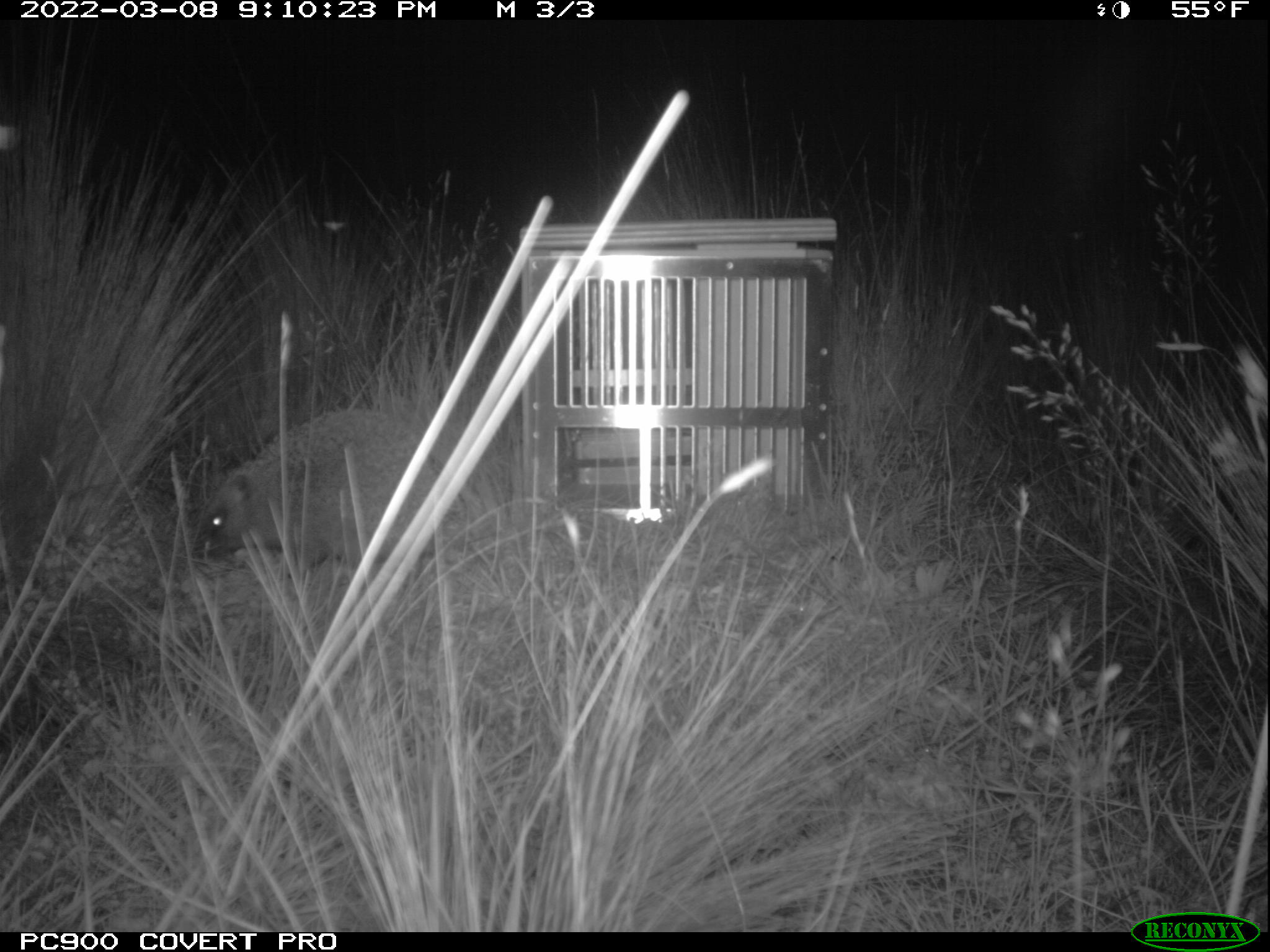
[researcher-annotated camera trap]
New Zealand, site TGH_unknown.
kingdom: Animalia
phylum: Chordata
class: Mammalia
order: Eulipotyphla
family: Erinaceidae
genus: Erinaceus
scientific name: Erinaceus europaeus europaeus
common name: european hedgehog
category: hedgehog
Hedgehog (european hedgehog) (Erinaceus europaeus europaeus).